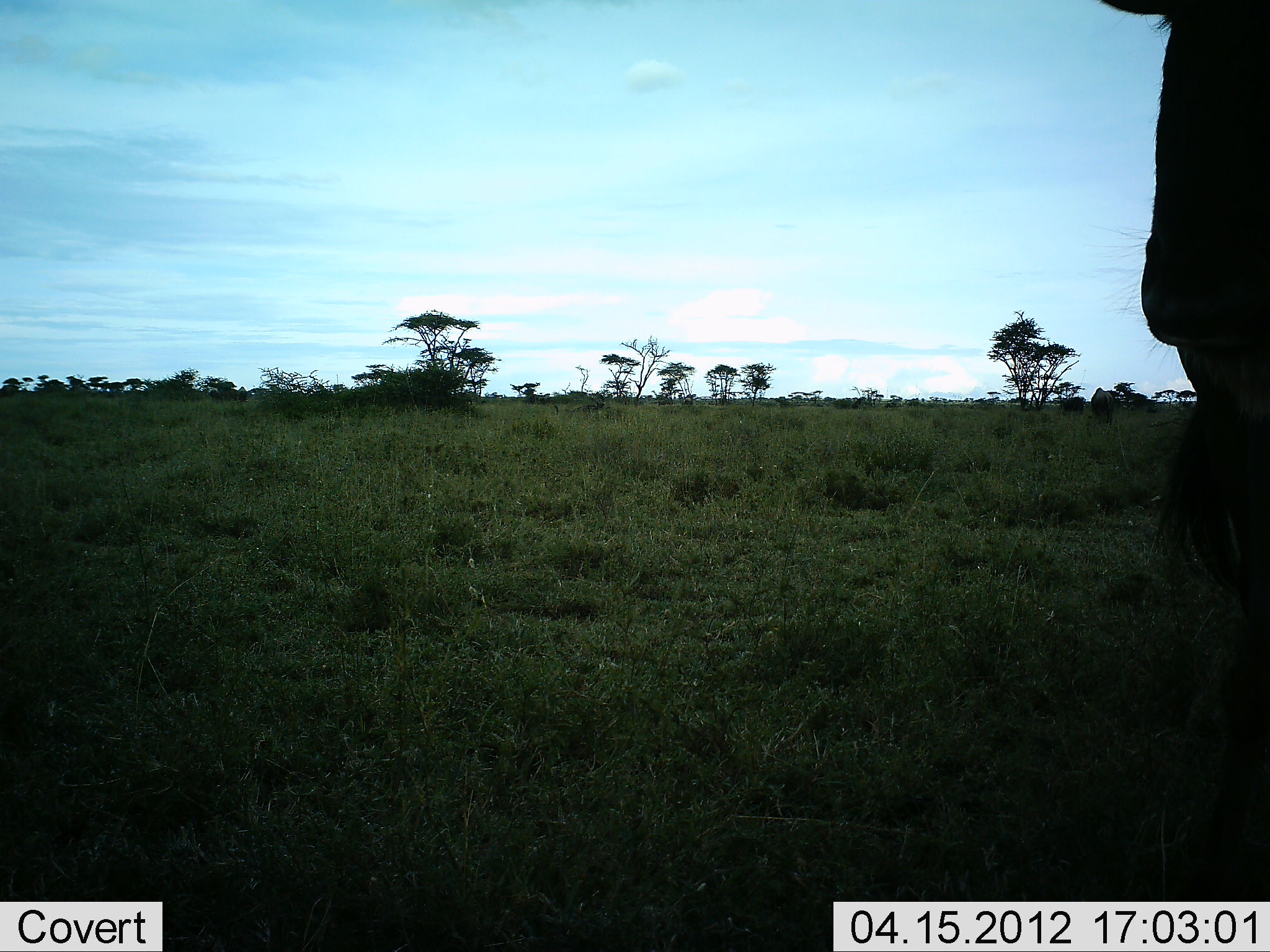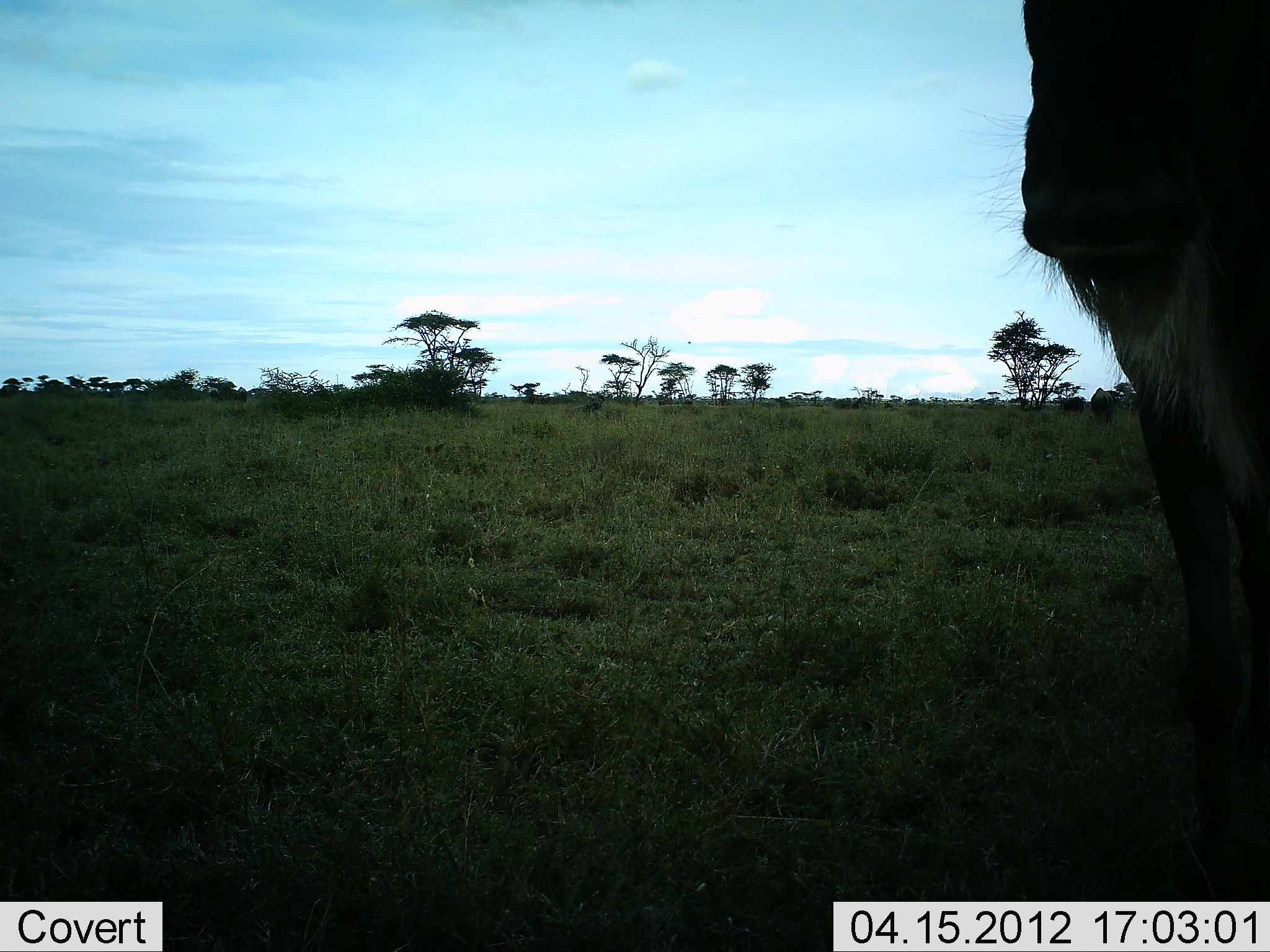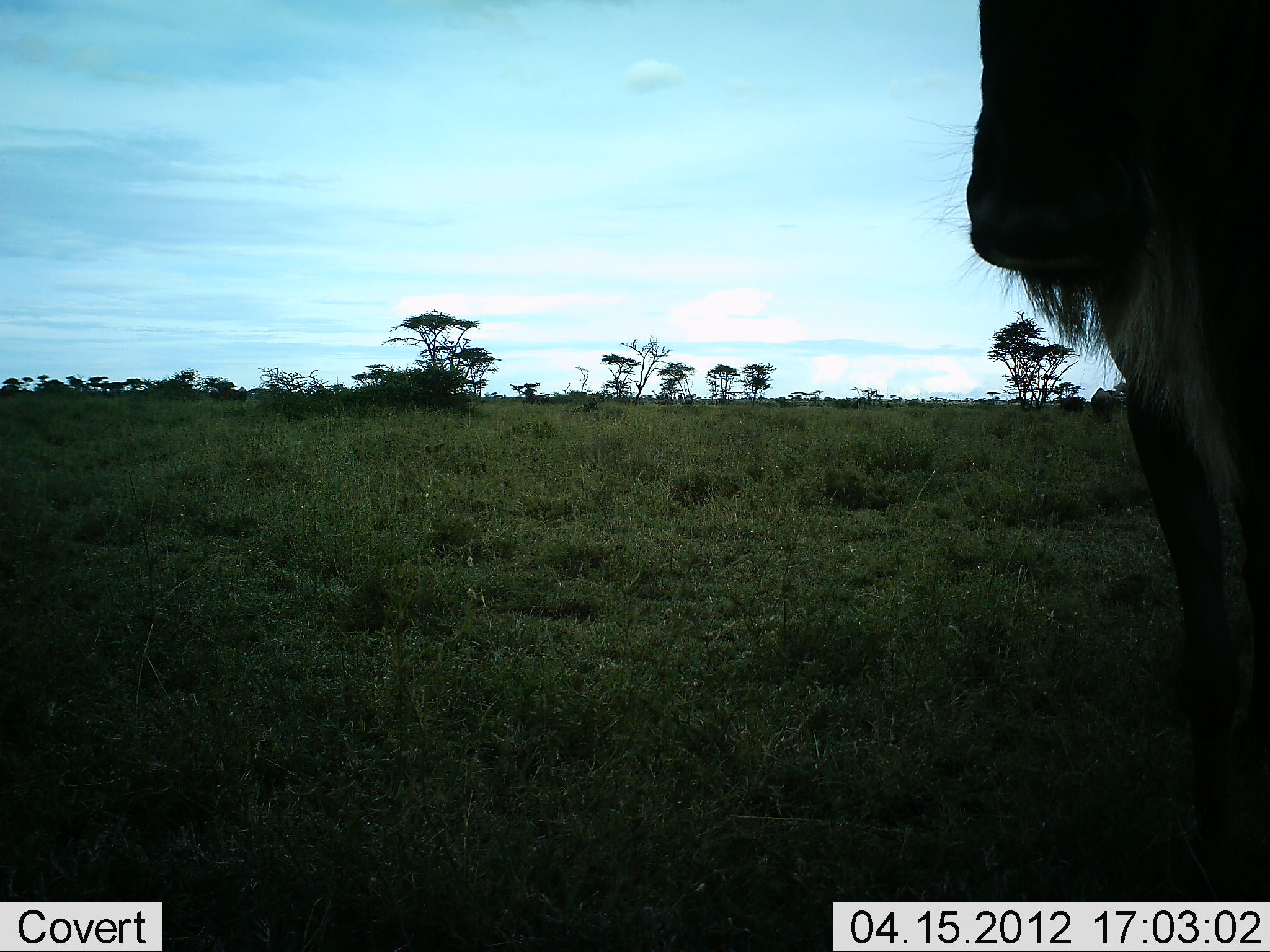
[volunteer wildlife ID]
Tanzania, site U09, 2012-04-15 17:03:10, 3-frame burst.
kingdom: Animalia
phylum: Chordata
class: Mammalia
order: Artiodactyla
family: Bovidae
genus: Connochaetes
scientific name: Connochaetes taurinus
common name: blue wildebeest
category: wildebeest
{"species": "wildebeest (blue wildebeest) (Connochaetes taurinus)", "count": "1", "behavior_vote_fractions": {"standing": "80%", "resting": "0%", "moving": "27%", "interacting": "0%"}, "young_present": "0%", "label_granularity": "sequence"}